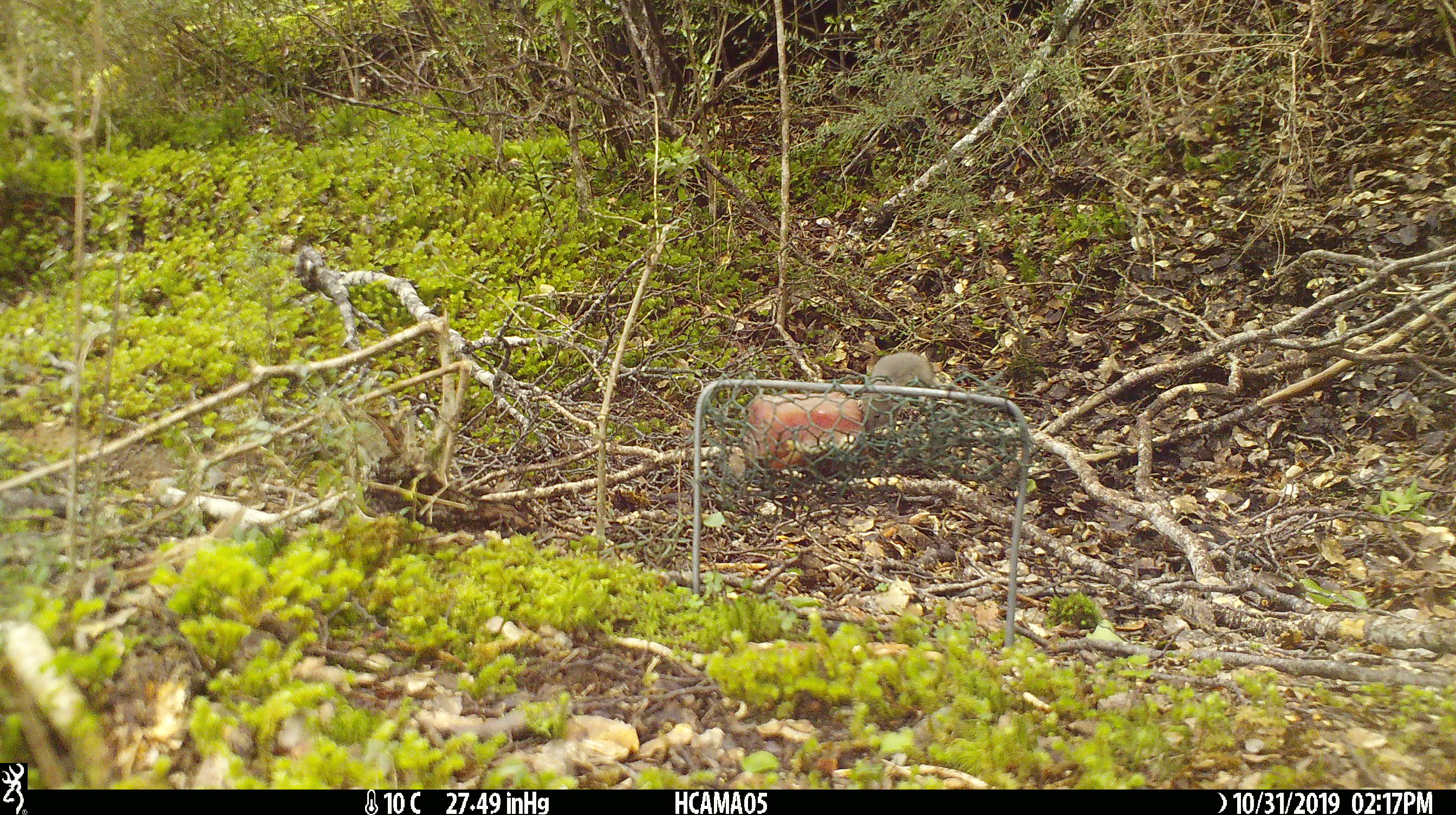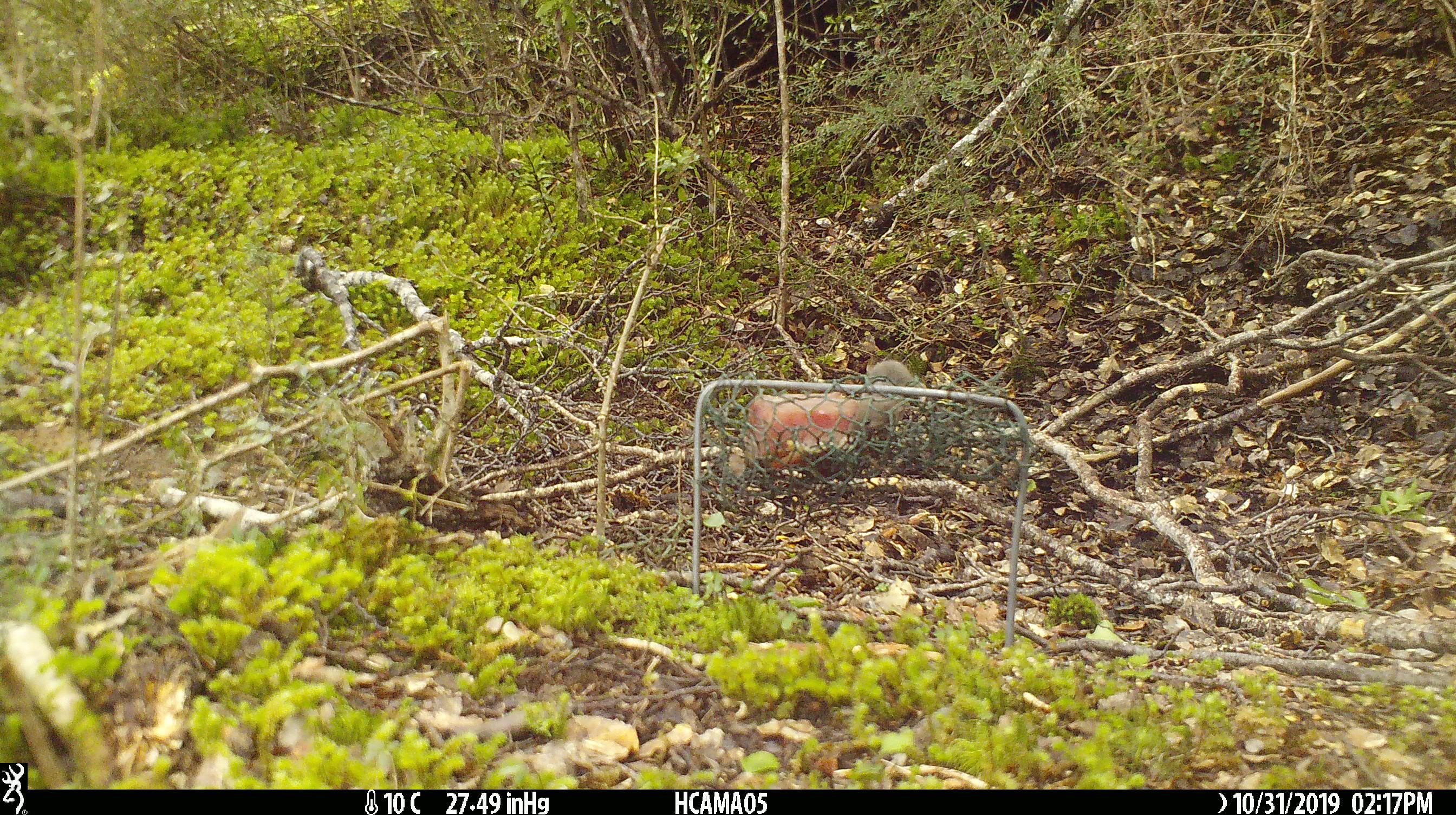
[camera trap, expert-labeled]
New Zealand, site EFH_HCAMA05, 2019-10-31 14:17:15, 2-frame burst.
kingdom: Animalia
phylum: Chordata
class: Mammalia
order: Rodentia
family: Muridae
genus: Mus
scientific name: Mus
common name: mouse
Mouse (Mus).